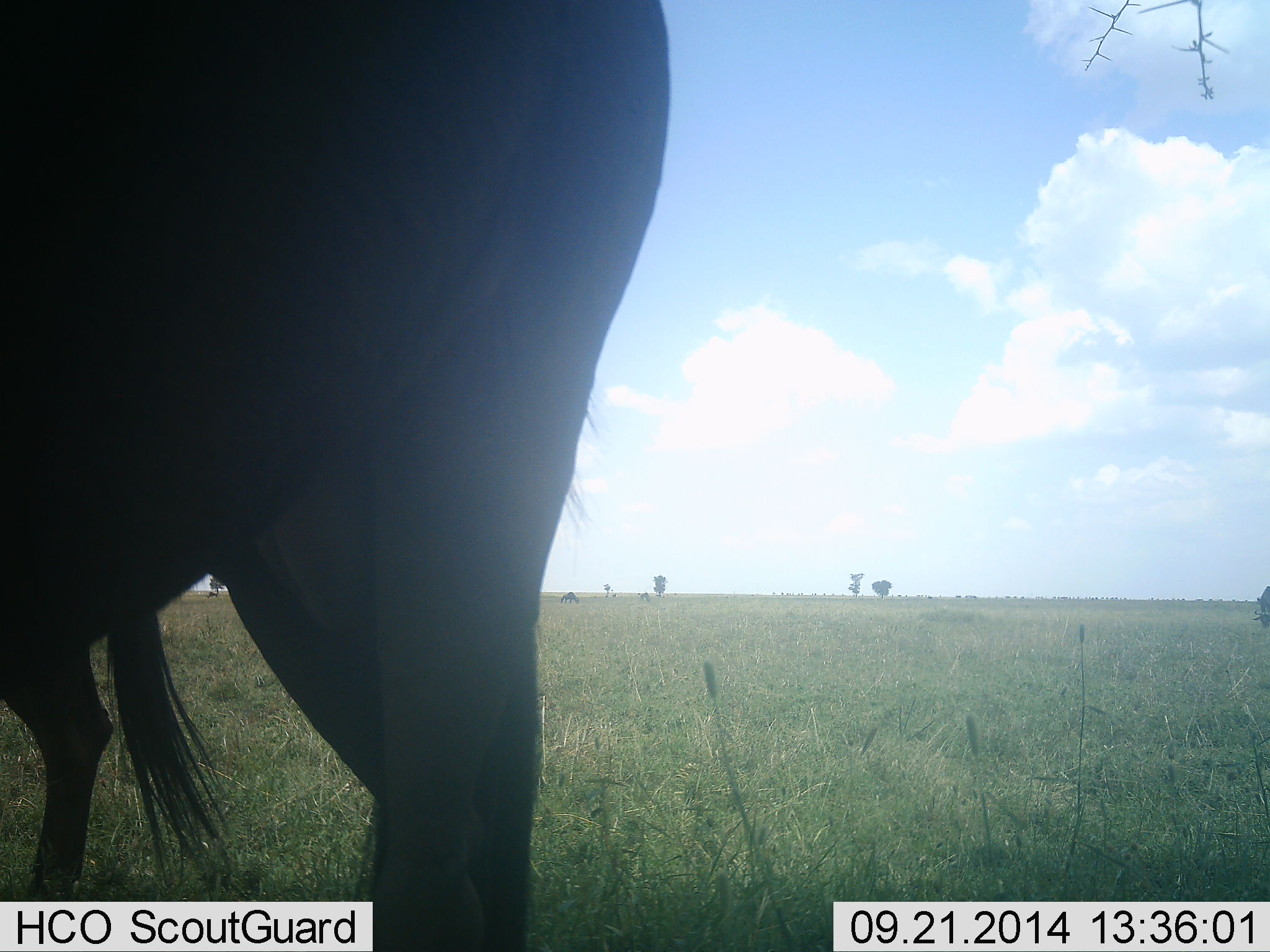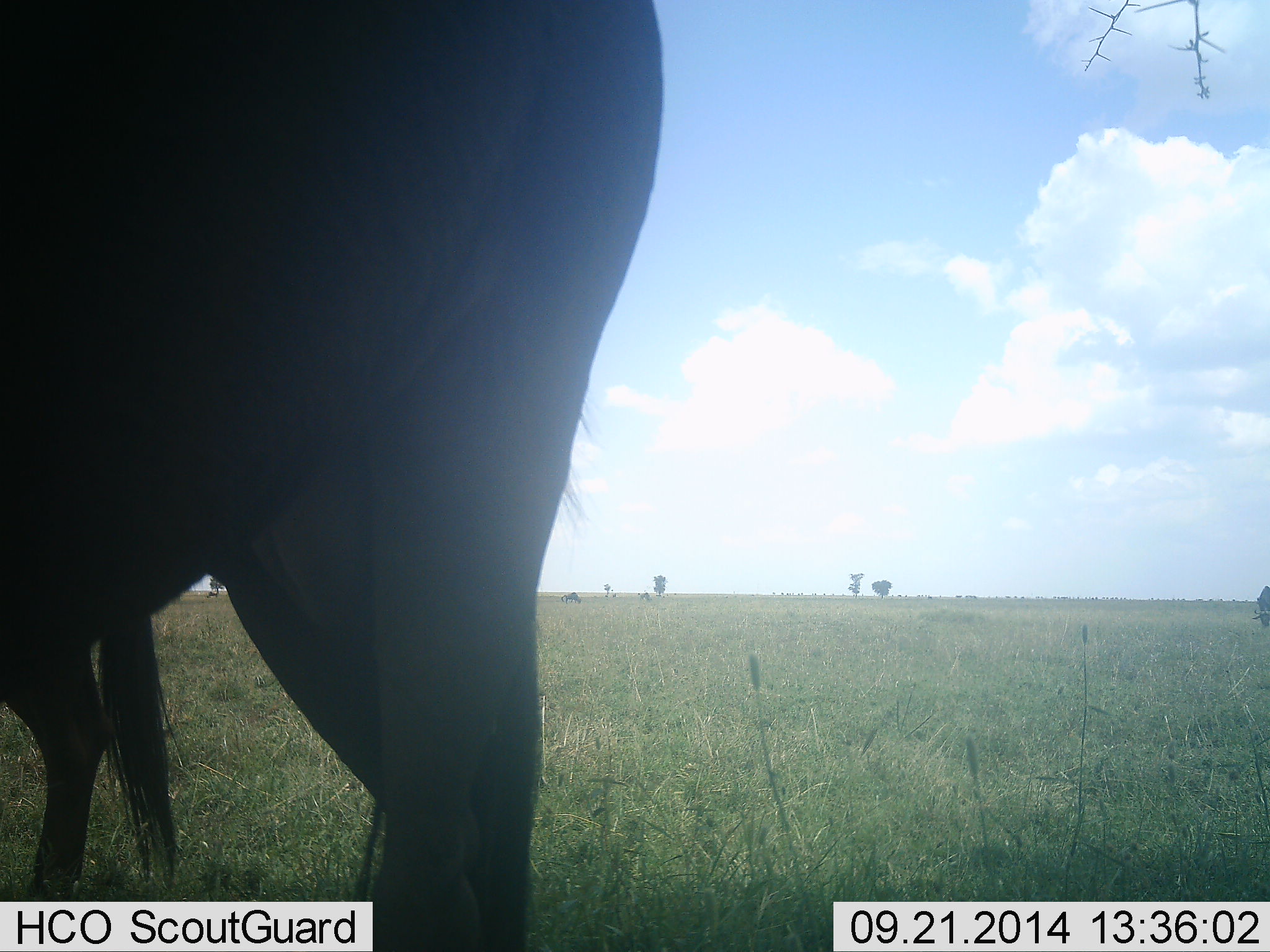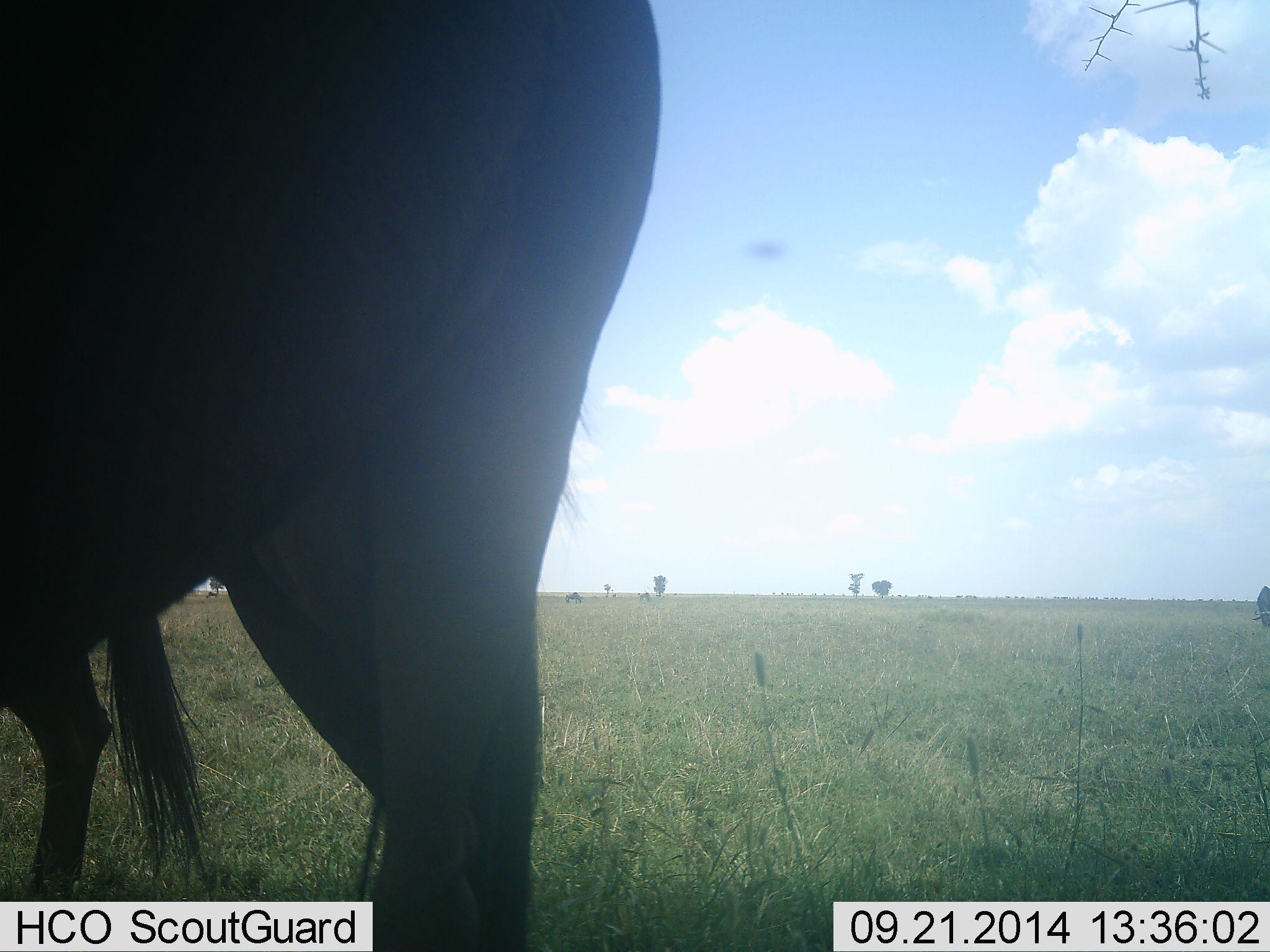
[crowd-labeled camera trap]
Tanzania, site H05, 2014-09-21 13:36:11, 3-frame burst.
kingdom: Animalia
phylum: Chordata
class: Mammalia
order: Artiodactyla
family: Bovidae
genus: Connochaetes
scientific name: Connochaetes taurinus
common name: blue wildebeest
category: wildebeest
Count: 2.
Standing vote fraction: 82%.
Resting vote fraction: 0%.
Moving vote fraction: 18%.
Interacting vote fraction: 0%.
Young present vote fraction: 0%.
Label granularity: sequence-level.